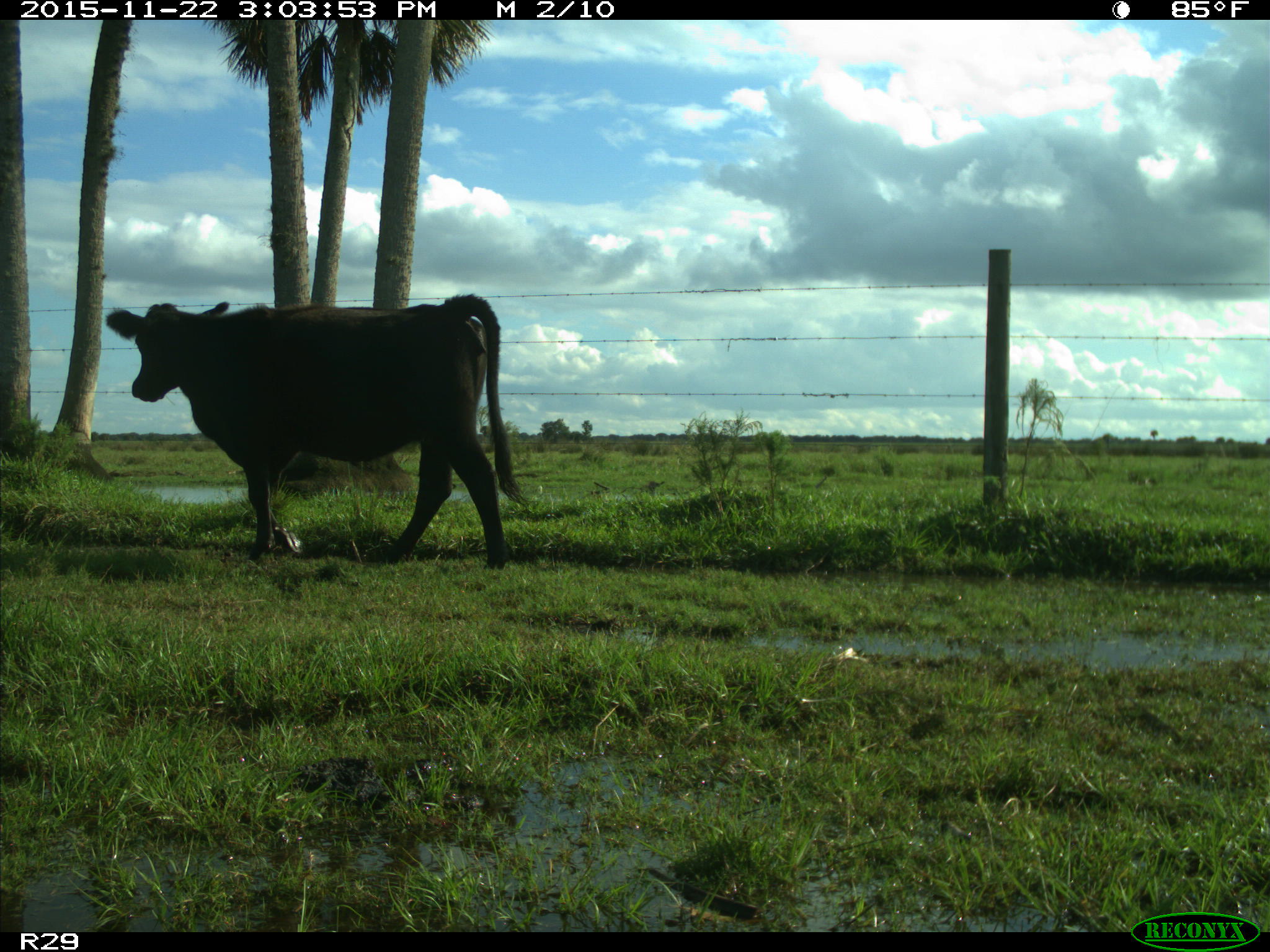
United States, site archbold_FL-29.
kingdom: Animalia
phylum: Chordata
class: Mammalia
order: Artiodactyla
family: Bovidae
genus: Bos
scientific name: Bos taurus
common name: domestic cow